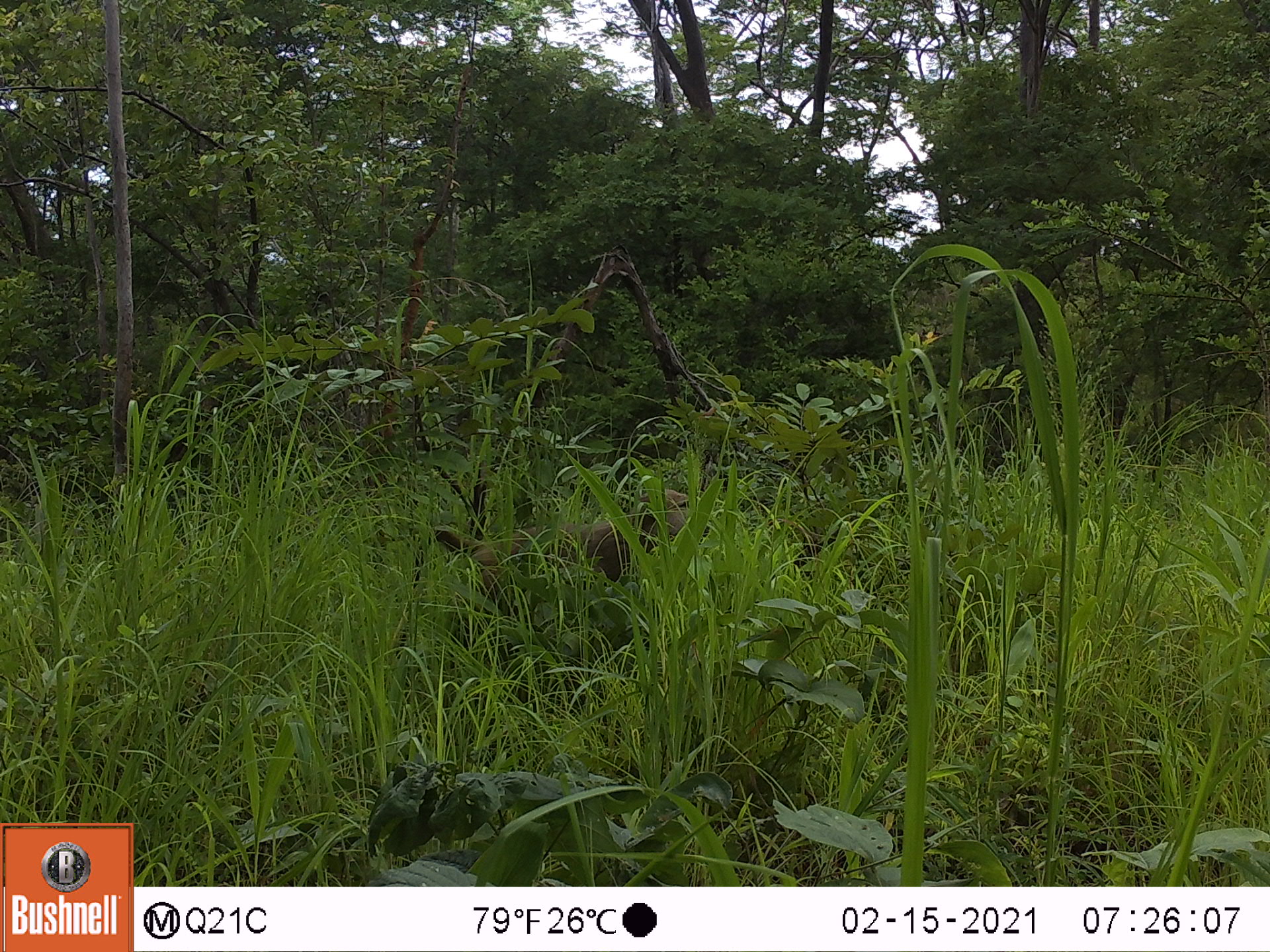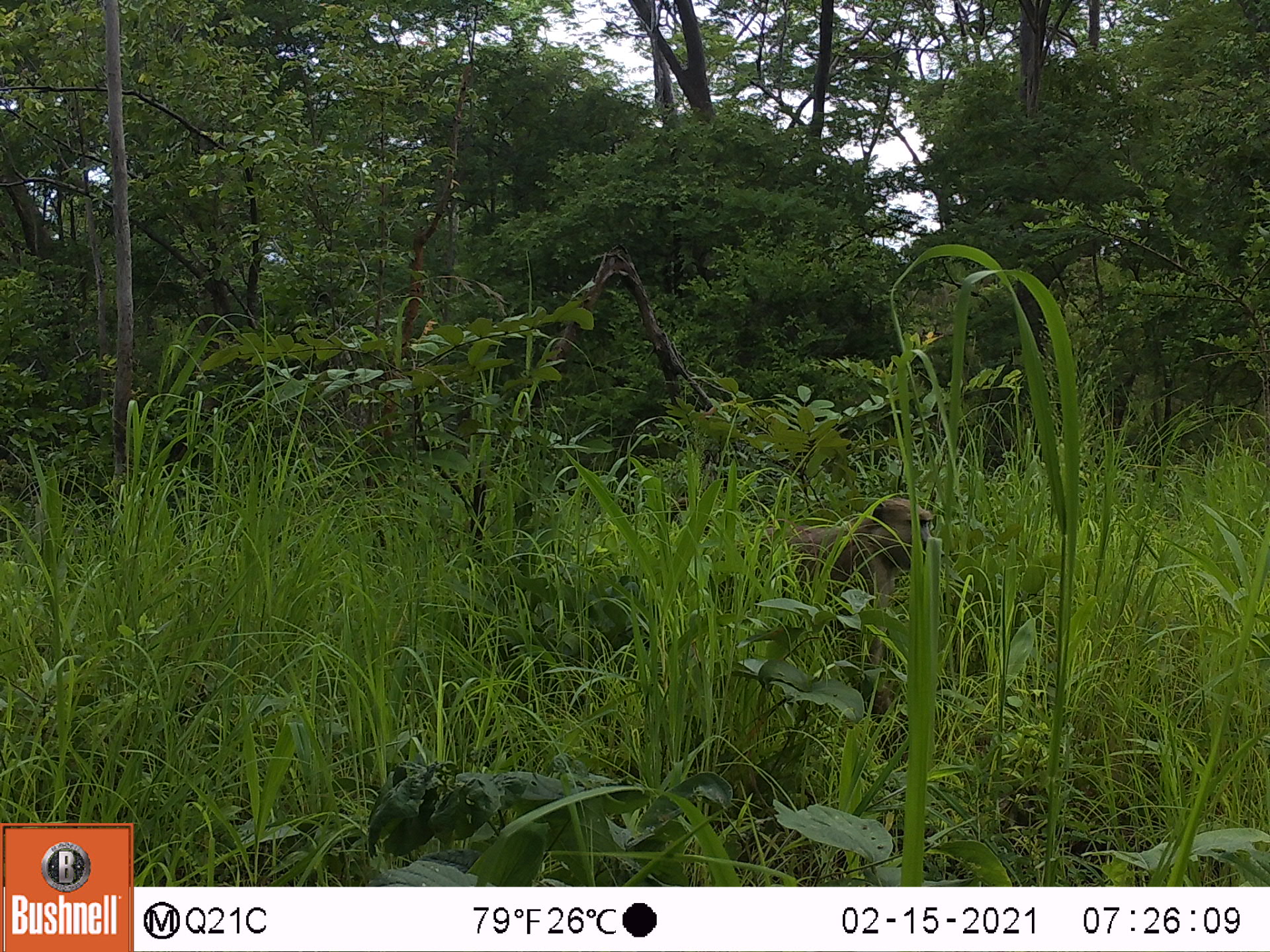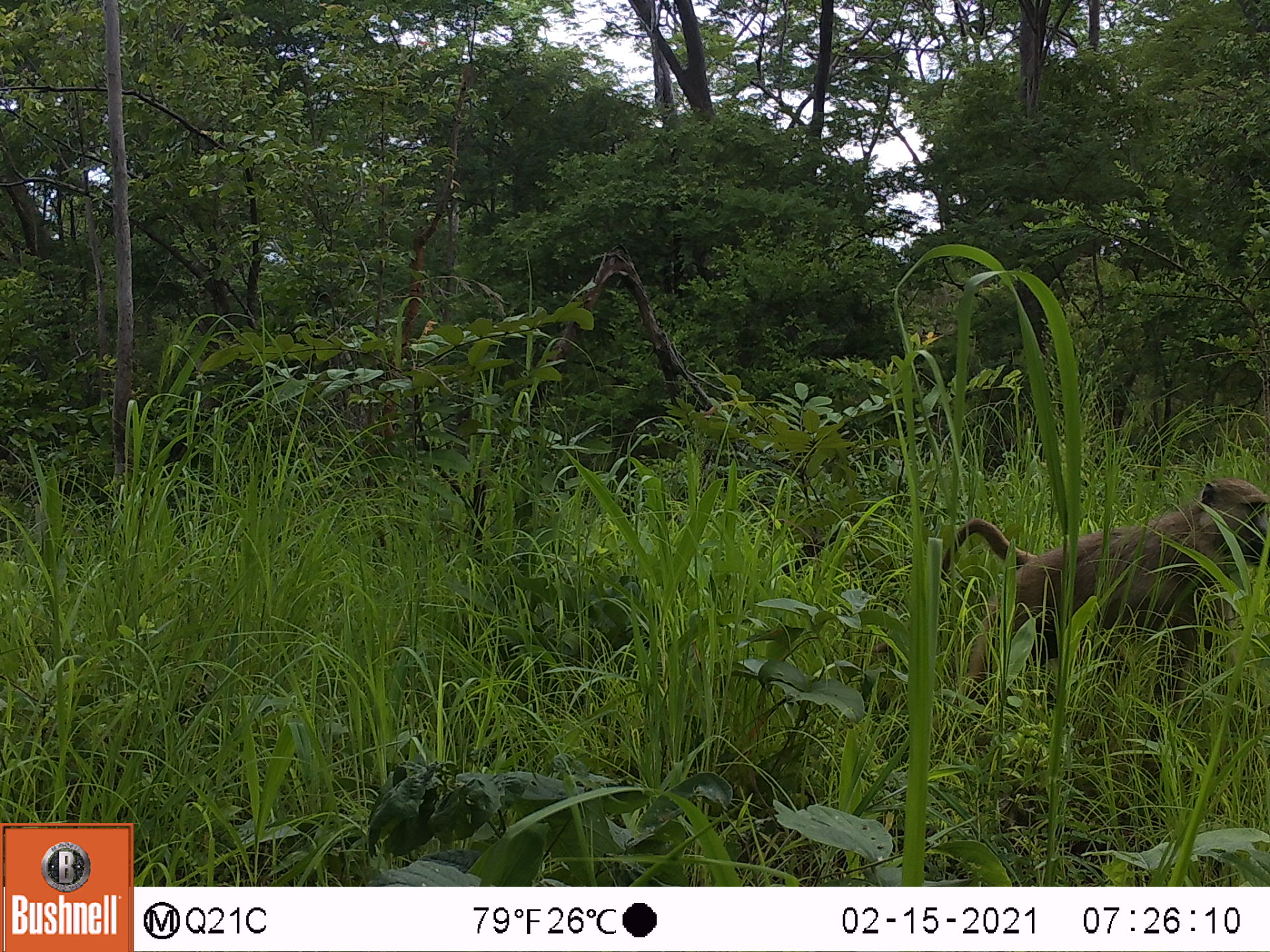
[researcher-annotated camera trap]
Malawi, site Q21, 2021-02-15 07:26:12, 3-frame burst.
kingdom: Animalia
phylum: Chordata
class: Mammalia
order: Primates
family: Cercopithecidae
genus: Papio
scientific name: Papio cynocephalus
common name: yellow baboon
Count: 1.